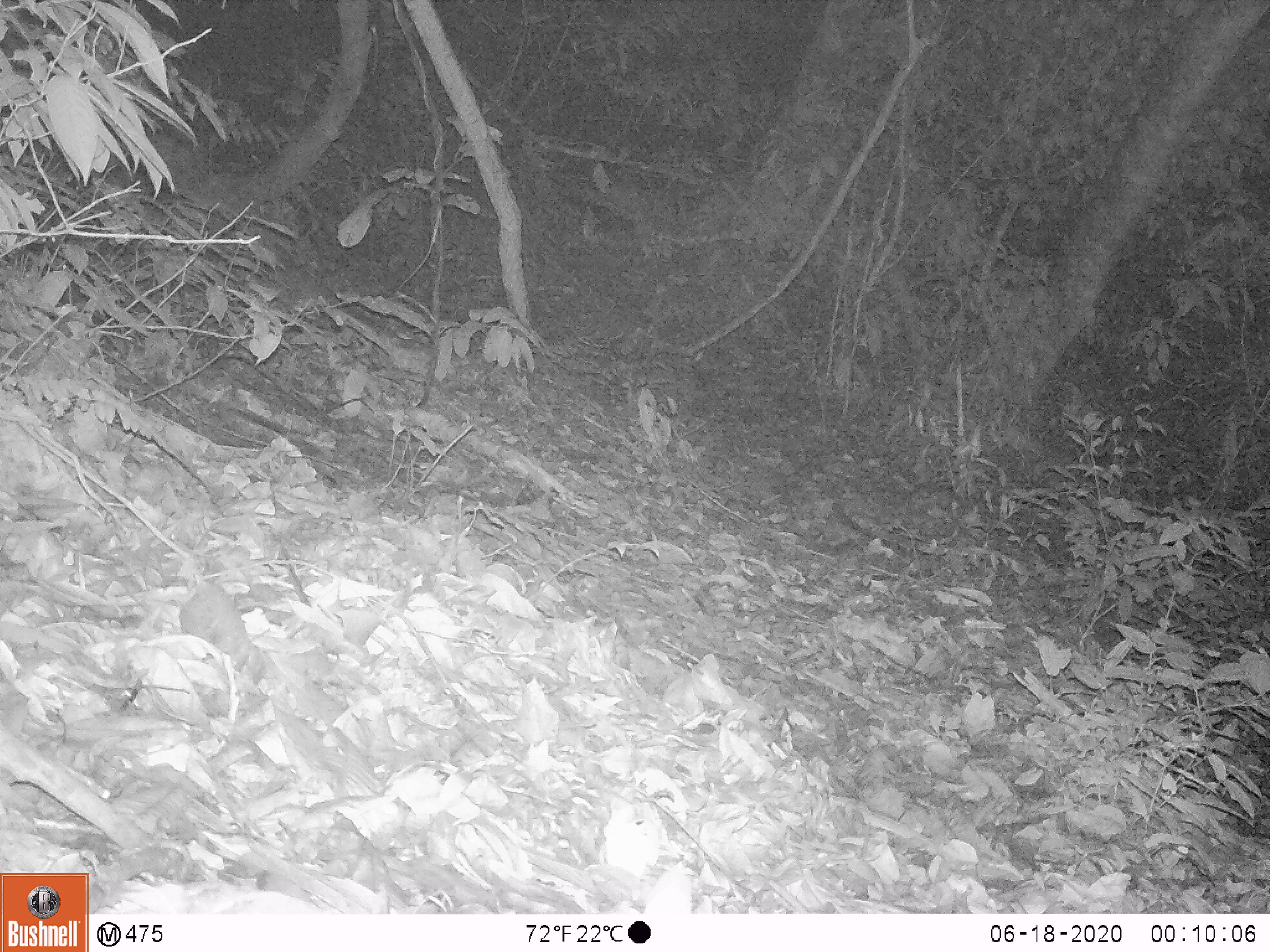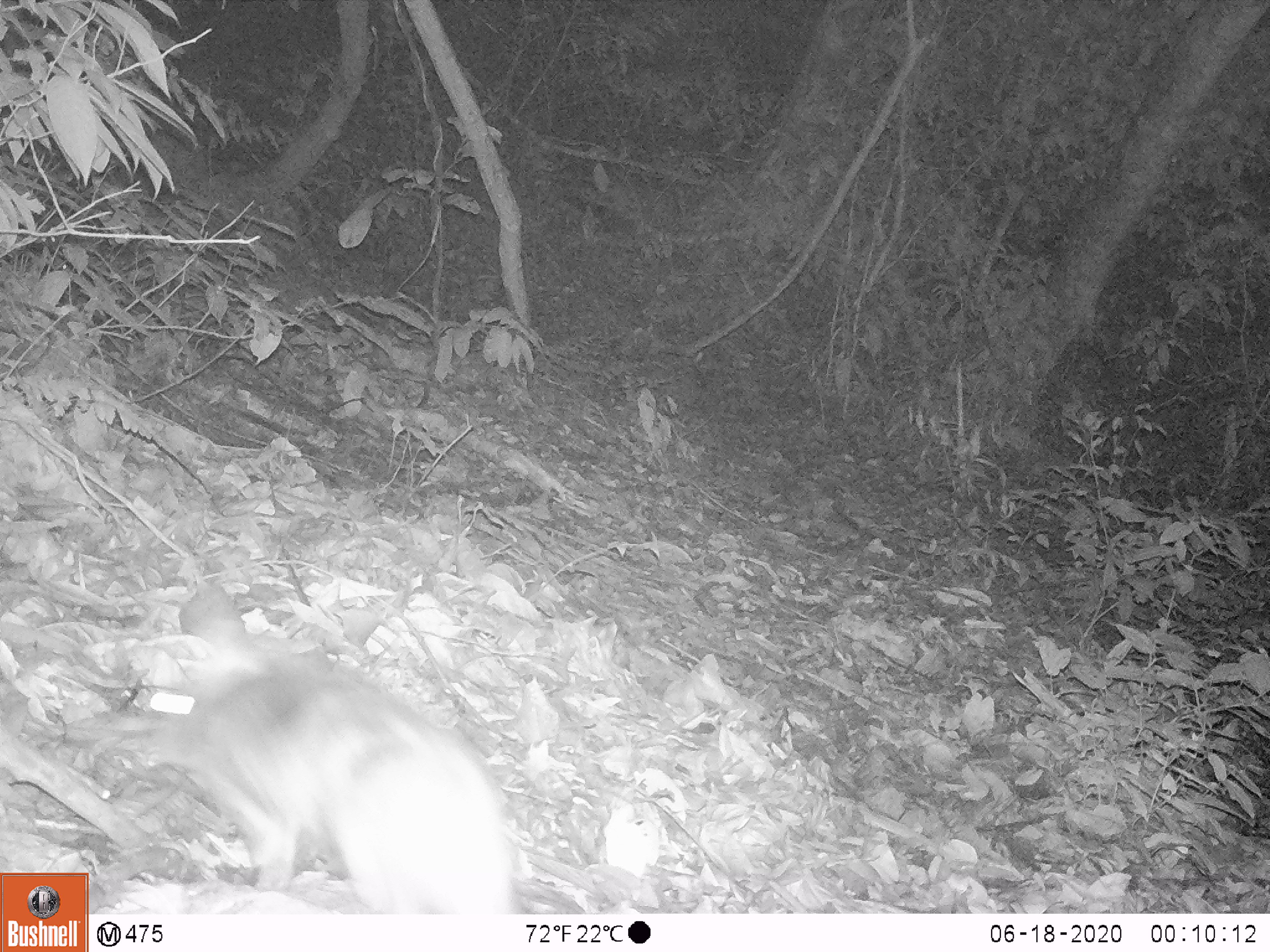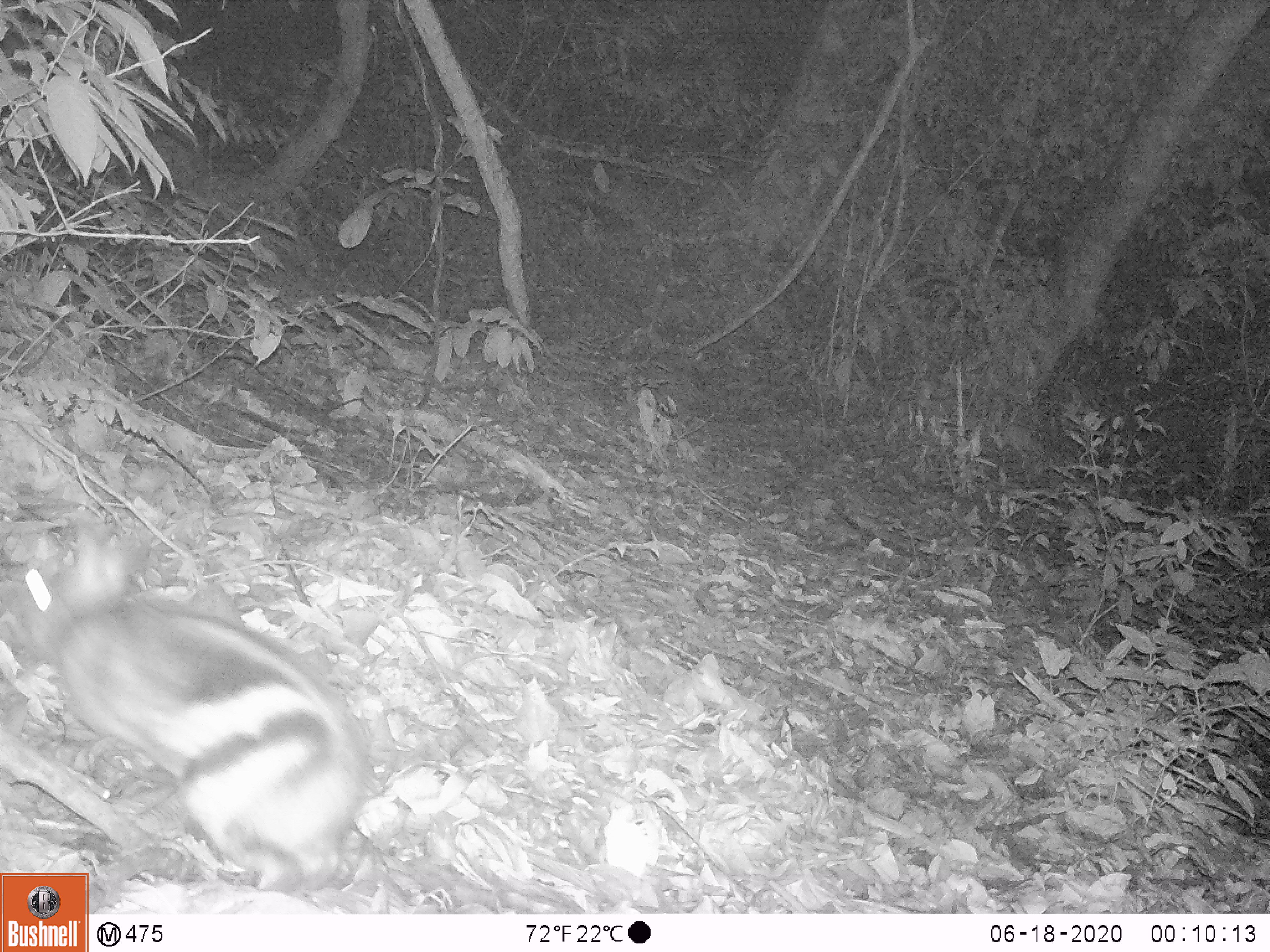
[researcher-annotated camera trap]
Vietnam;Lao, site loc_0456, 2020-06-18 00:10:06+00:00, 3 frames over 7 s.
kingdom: Animalia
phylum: Chordata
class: Mammalia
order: Lagomorpha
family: Leporidae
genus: Nesolagus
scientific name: Nesolagus timminsi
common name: annamite striped rabbit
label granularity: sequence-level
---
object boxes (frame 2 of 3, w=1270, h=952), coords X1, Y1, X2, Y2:
annamite striped rabbit: 90, 574, 519, 913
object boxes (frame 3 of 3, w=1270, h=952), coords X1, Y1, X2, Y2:
annamite striped rabbit: 0, 518, 366, 892